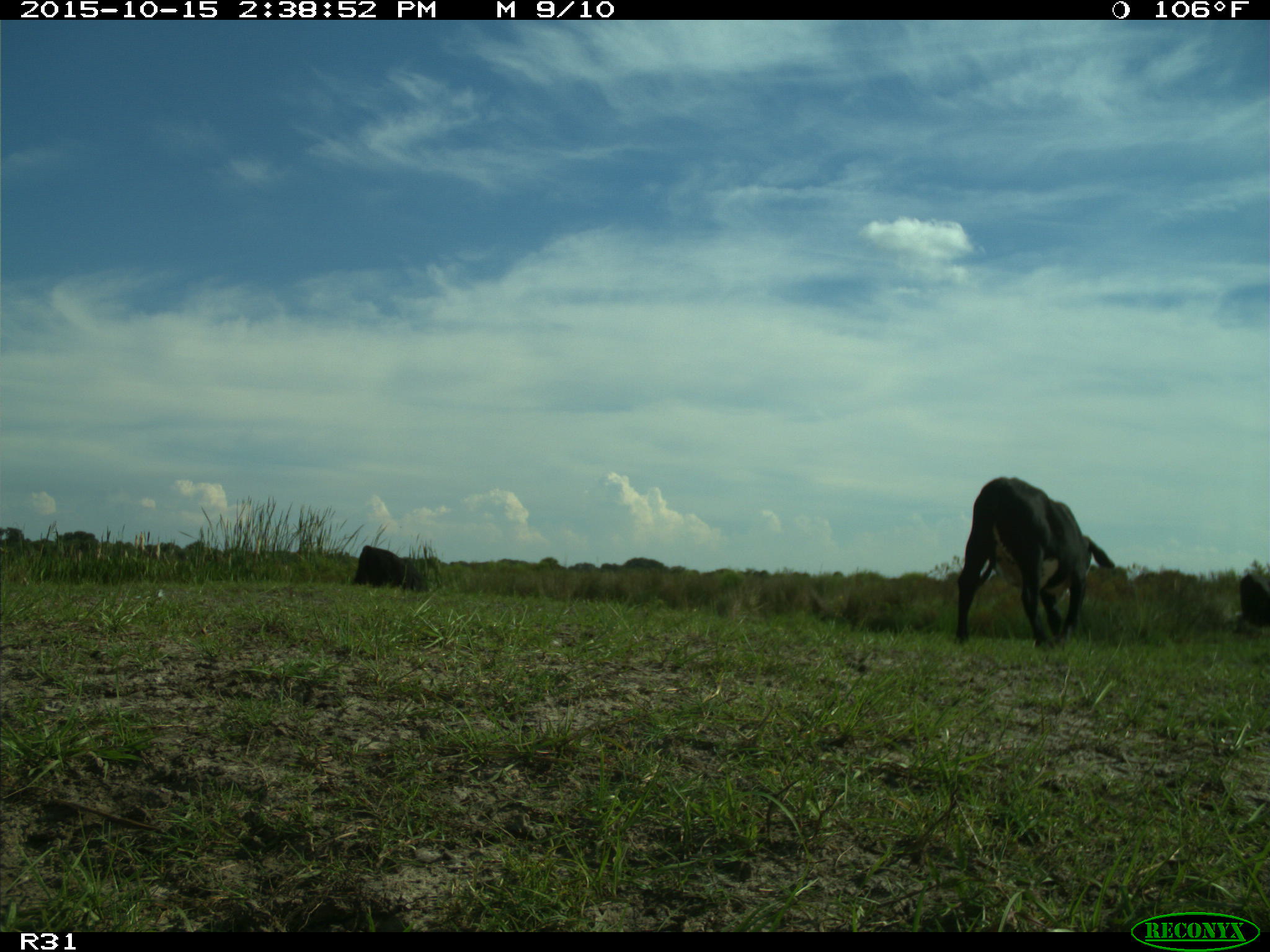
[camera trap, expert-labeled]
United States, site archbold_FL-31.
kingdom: Animalia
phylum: Chordata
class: Mammalia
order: Artiodactyla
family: Bovidae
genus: Bos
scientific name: Bos taurus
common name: domestic cow